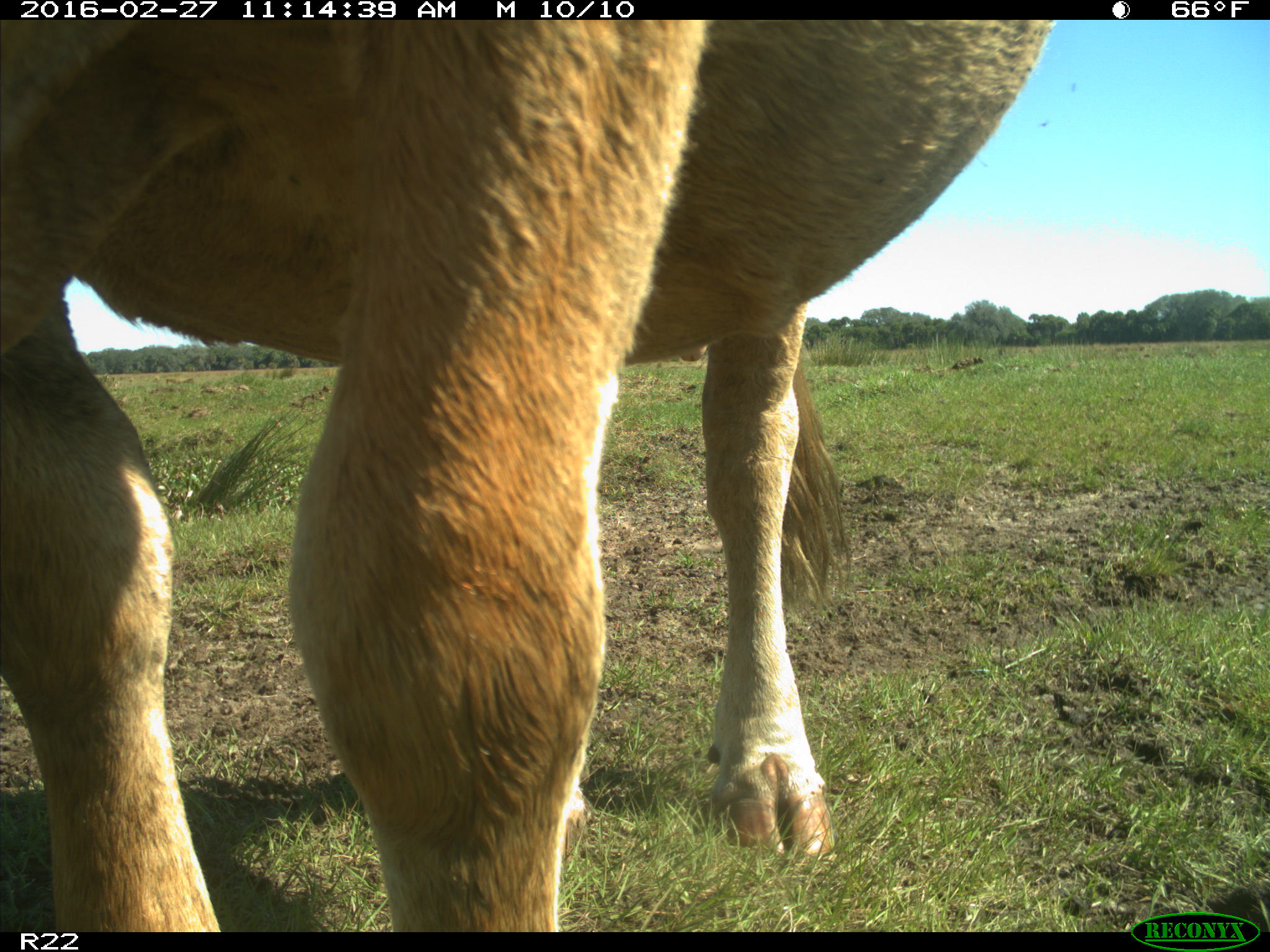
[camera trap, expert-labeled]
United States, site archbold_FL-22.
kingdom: Animalia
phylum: Chordata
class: Mammalia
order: Artiodactyla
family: Bovidae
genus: Bos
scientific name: Bos taurus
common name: domestic cow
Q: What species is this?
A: Bos taurus (domestic cow).